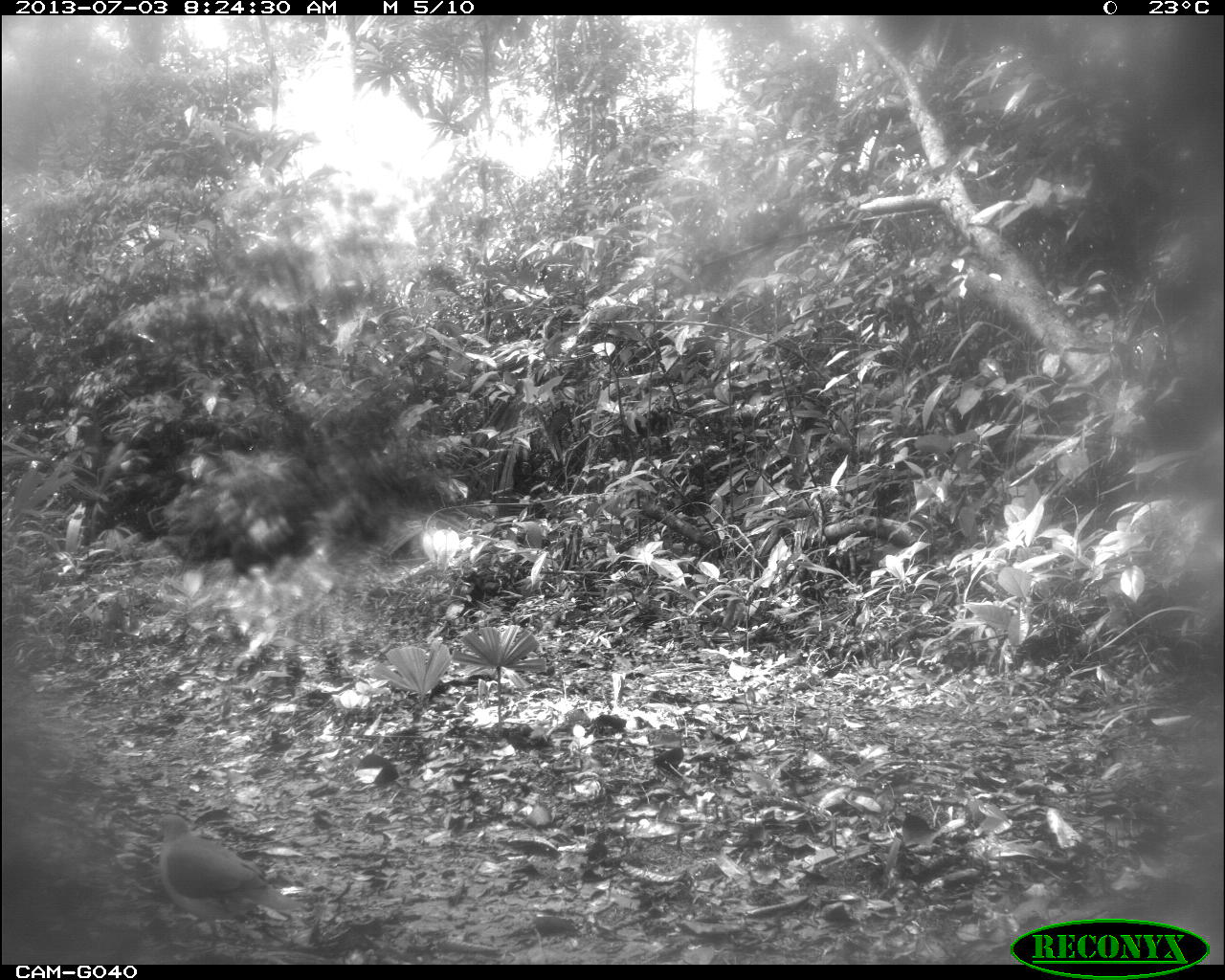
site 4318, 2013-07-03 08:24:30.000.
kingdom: Animalia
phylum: Chordata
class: Aves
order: Columbiformes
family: Columbidae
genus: Leptotila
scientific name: Leptotila plumbeiceps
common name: gray-headed dove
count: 1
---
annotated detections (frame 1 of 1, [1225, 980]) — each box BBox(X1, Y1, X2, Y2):
leptotila plumbeiceps: BBox(150, 812, 305, 956)